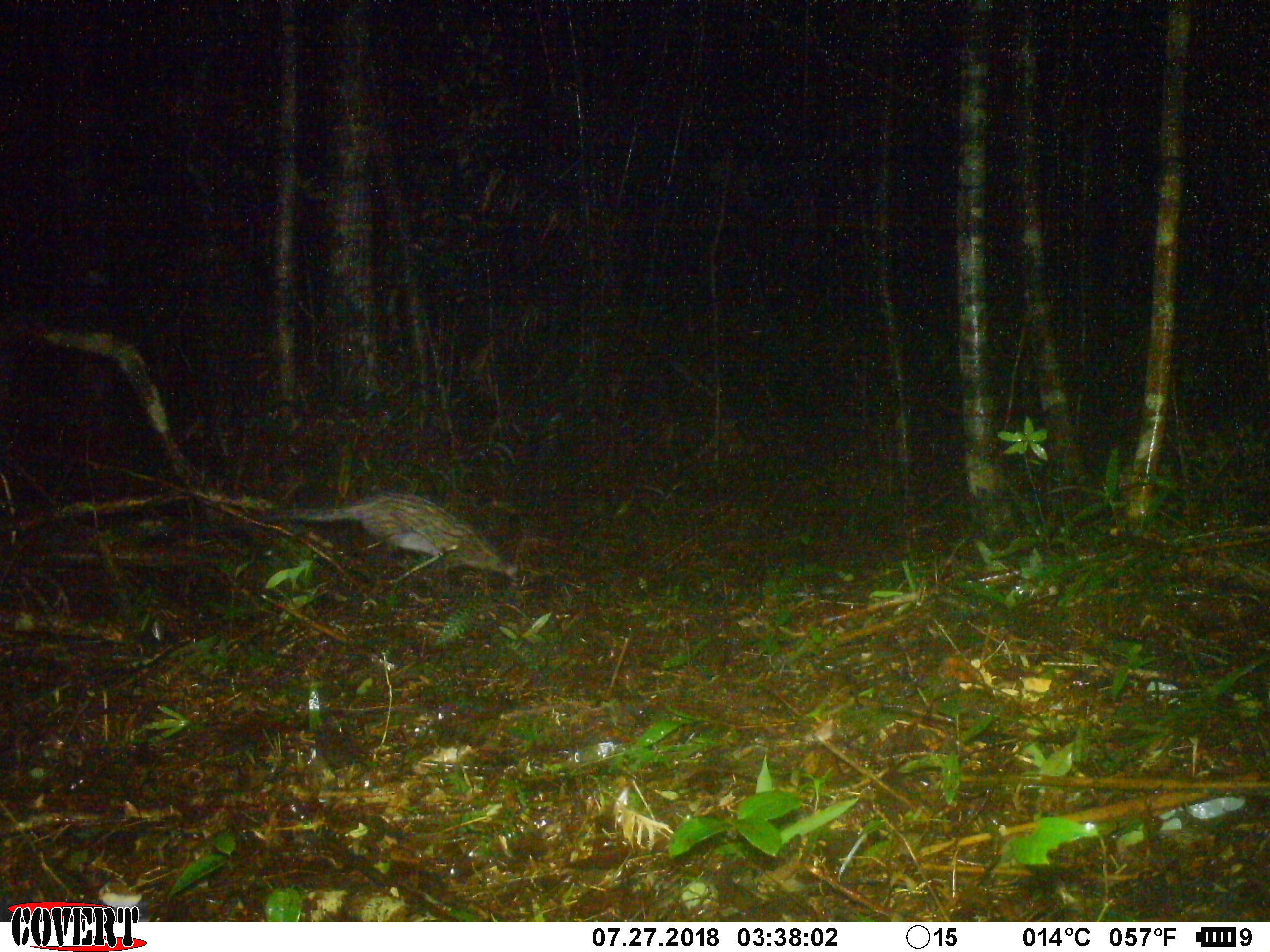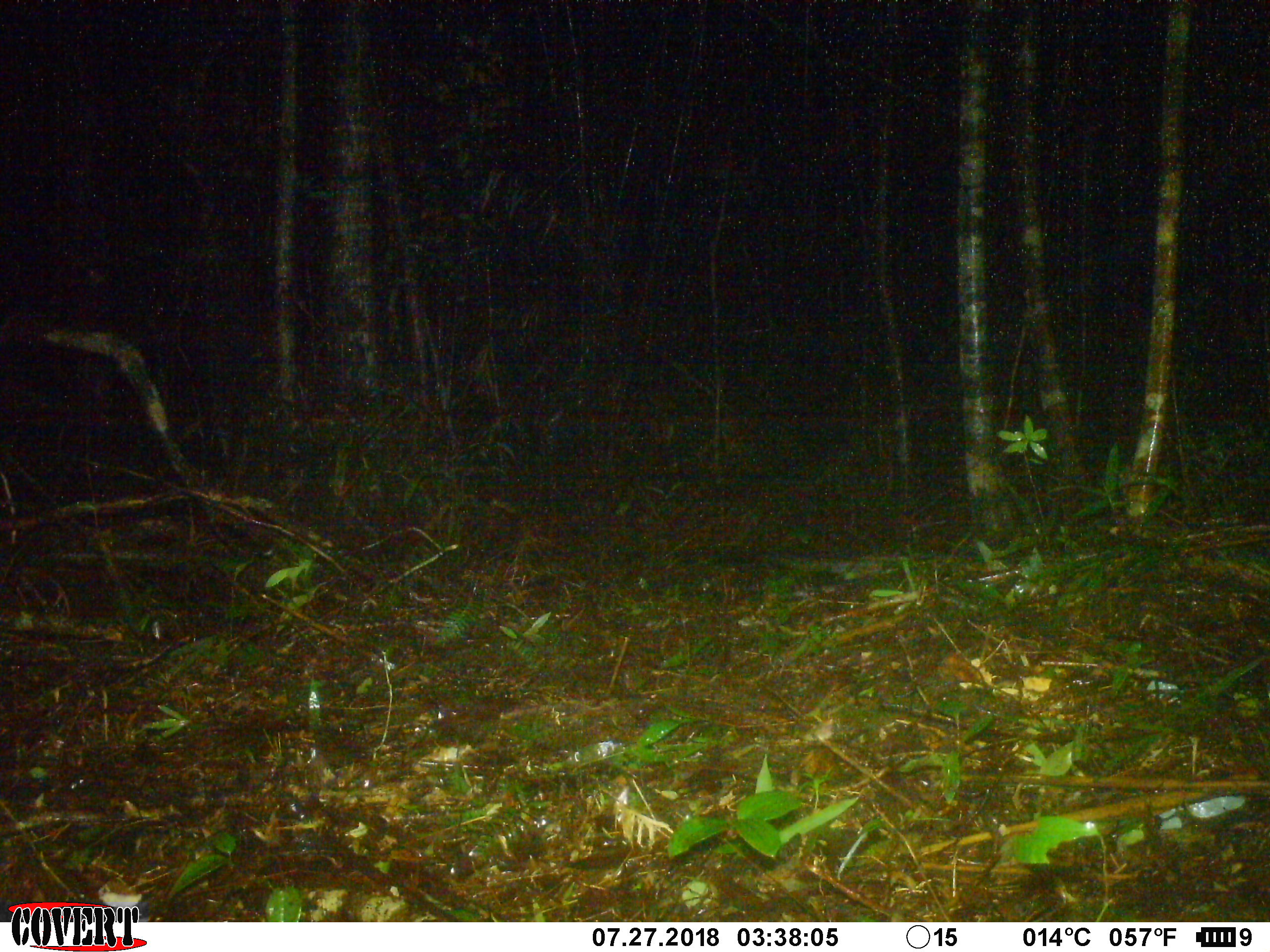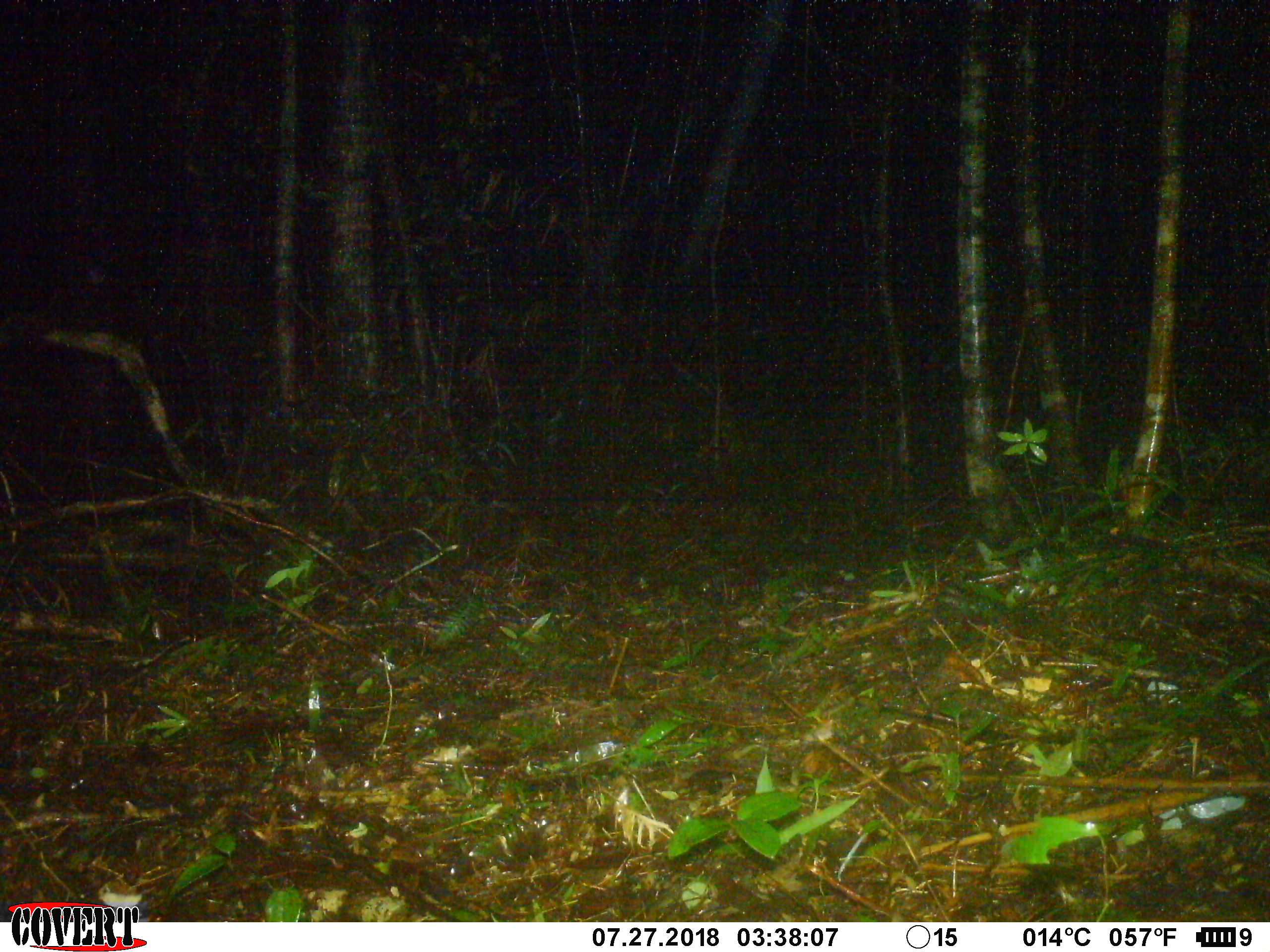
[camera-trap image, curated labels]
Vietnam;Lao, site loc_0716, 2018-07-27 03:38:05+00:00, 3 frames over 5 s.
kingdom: Animalia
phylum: Chordata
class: Mammalia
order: Carnivora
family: Viverridae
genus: Paradoxurus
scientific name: Paradoxurus hermaphroditus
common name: common palm civet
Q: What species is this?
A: Common palm civet (Paradoxurus hermaphroditus).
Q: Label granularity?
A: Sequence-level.